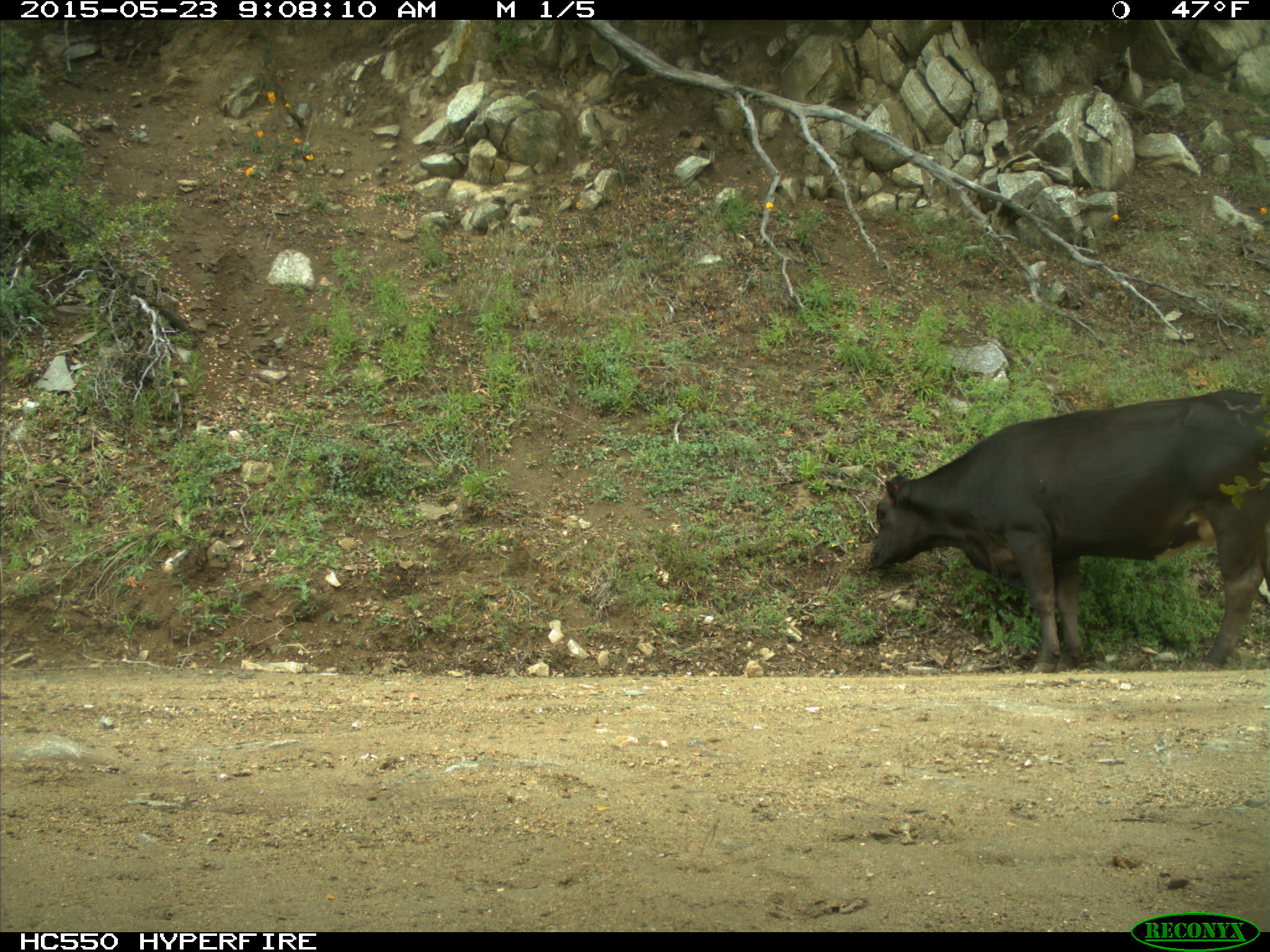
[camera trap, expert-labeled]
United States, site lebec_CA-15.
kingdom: Animalia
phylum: Chordata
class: Mammalia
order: Artiodactyla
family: Bovidae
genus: Bos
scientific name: Bos taurus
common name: domestic cow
Bos taurus (domestic cow).